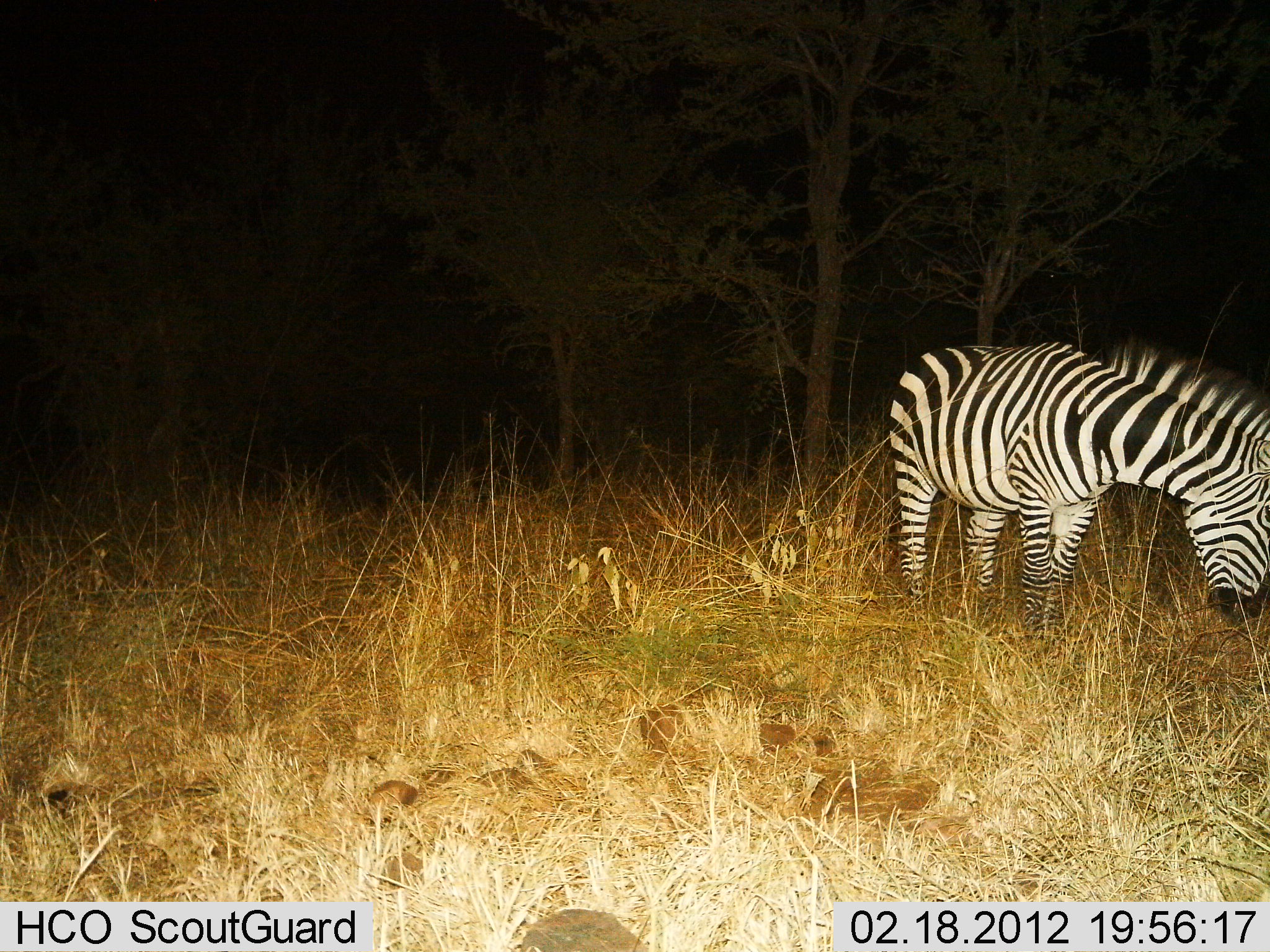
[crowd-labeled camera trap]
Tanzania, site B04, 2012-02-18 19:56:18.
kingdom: Animalia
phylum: Chordata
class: Mammalia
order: Perissodactyla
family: Equidae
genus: Equus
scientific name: Equus quagga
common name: plains zebra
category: zebra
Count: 1.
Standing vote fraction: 31%.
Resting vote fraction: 0%.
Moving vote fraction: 0%.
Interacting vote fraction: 0%.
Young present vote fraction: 0%.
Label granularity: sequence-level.